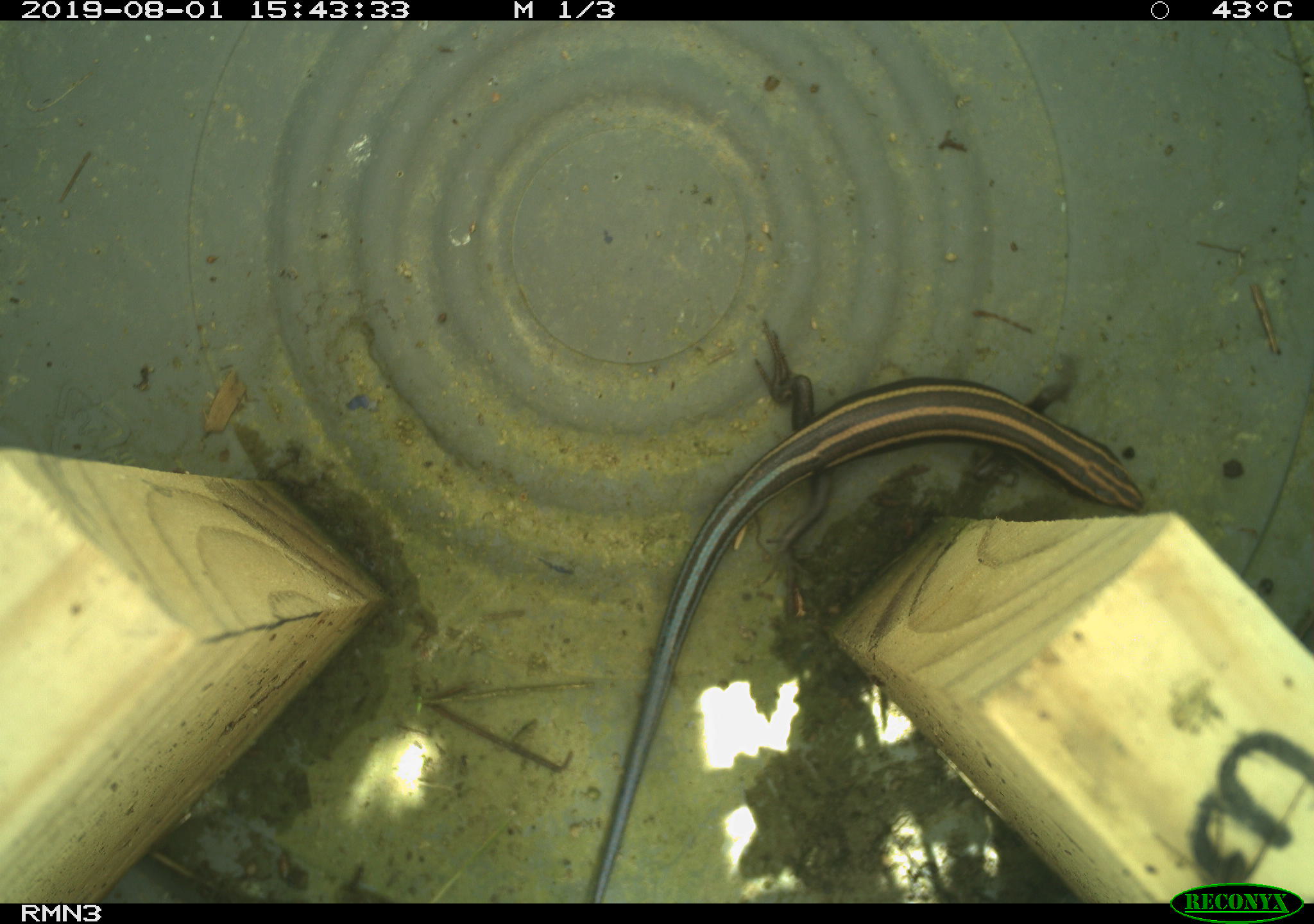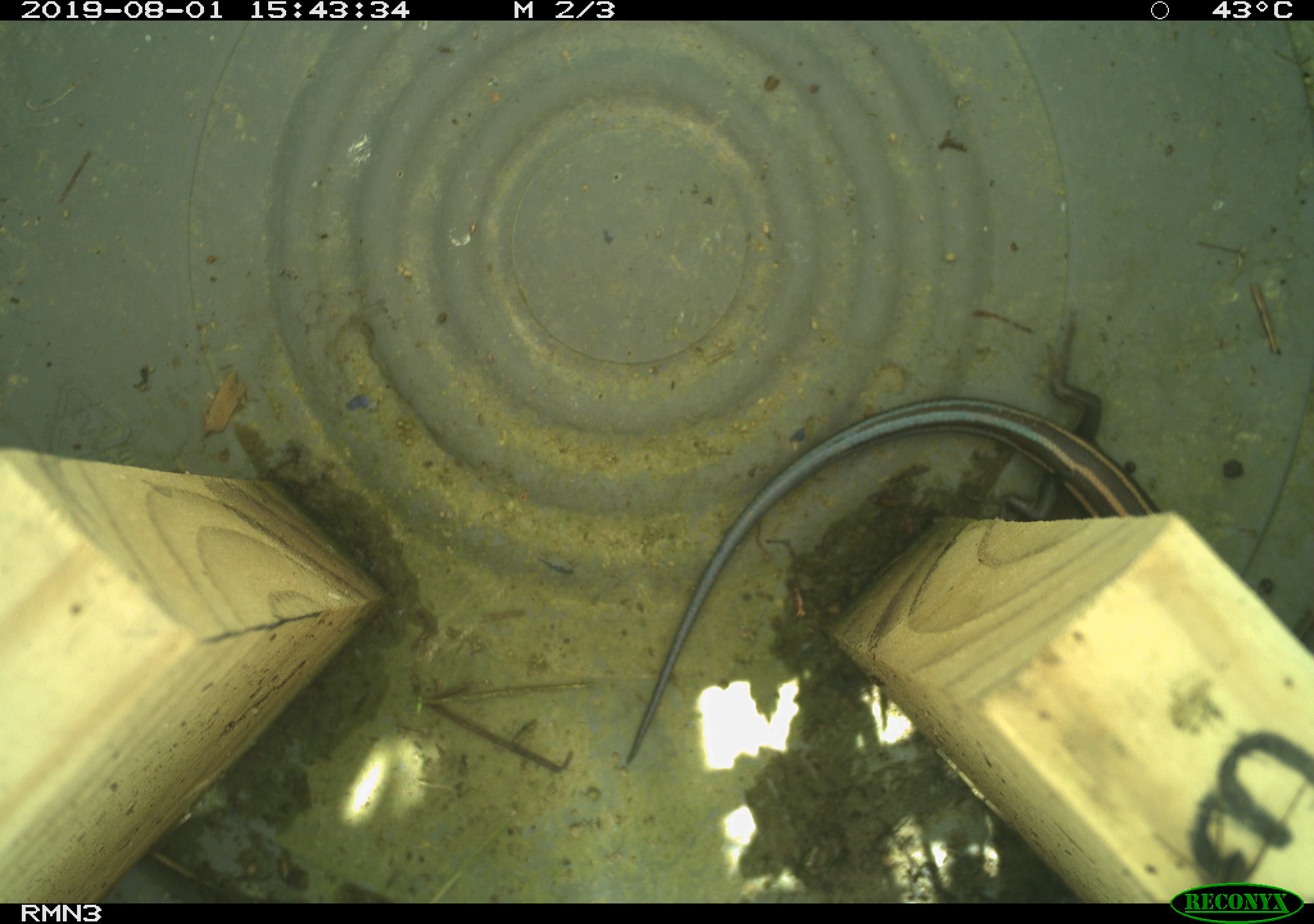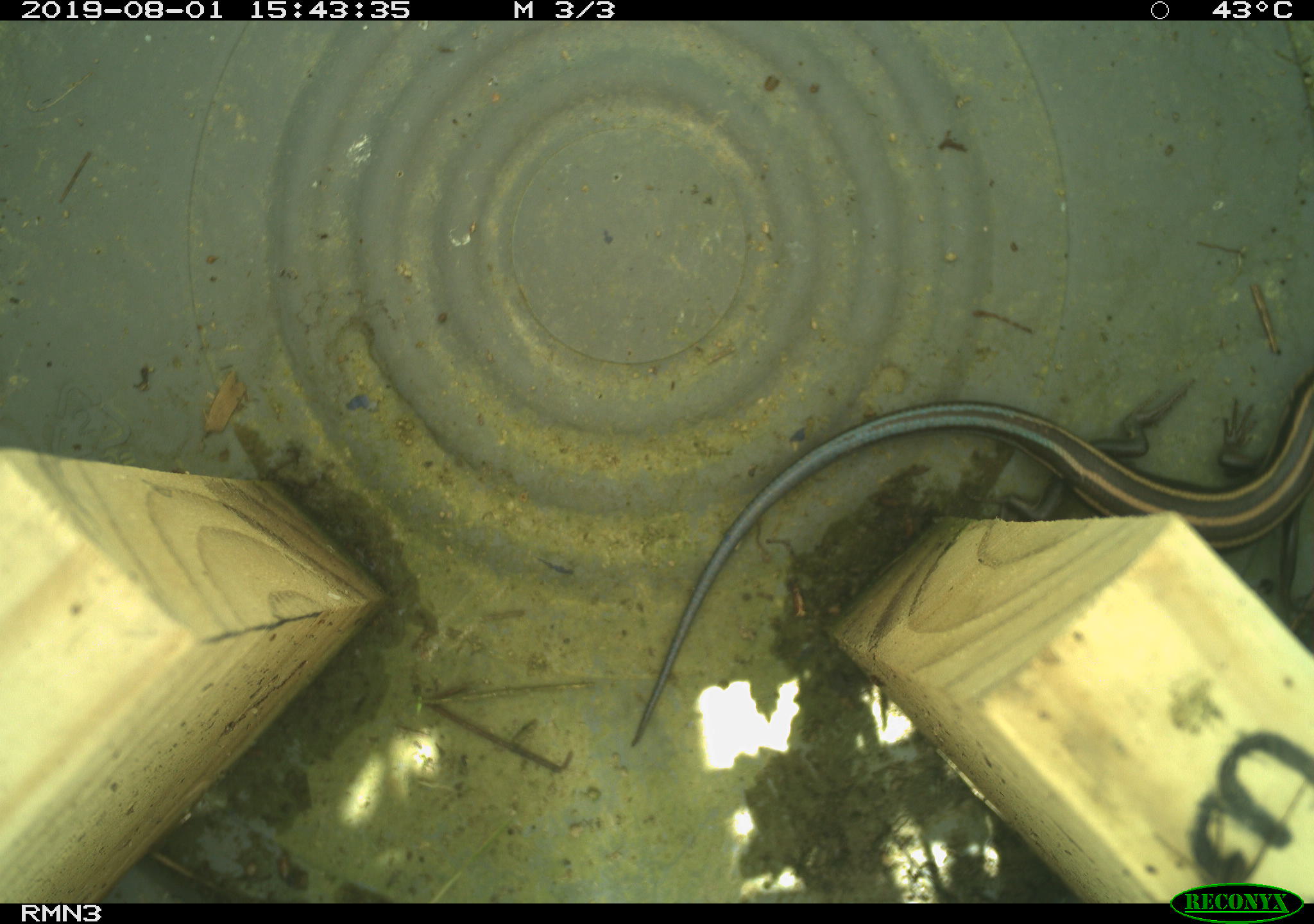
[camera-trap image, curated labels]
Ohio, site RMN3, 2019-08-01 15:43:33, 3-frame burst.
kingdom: Animalia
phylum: Chordata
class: Reptilia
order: Squamata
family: Scincidae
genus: Plestiodon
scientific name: Plestiodon fasciatus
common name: common five-lined skink